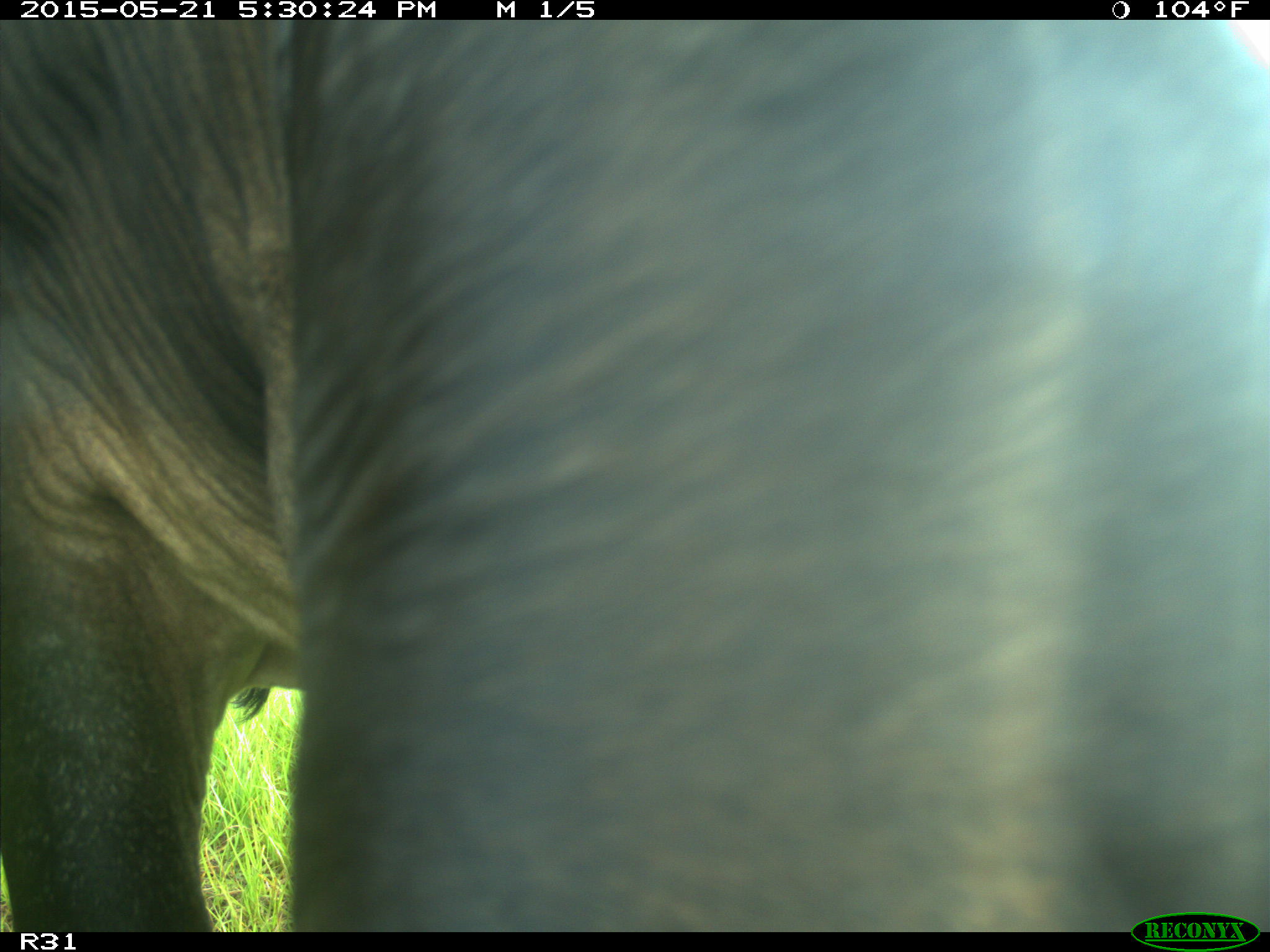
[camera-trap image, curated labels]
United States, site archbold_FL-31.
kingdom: Animalia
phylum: Chordata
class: Mammalia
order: Artiodactyla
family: Bovidae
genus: Bos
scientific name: Bos taurus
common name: domestic cow